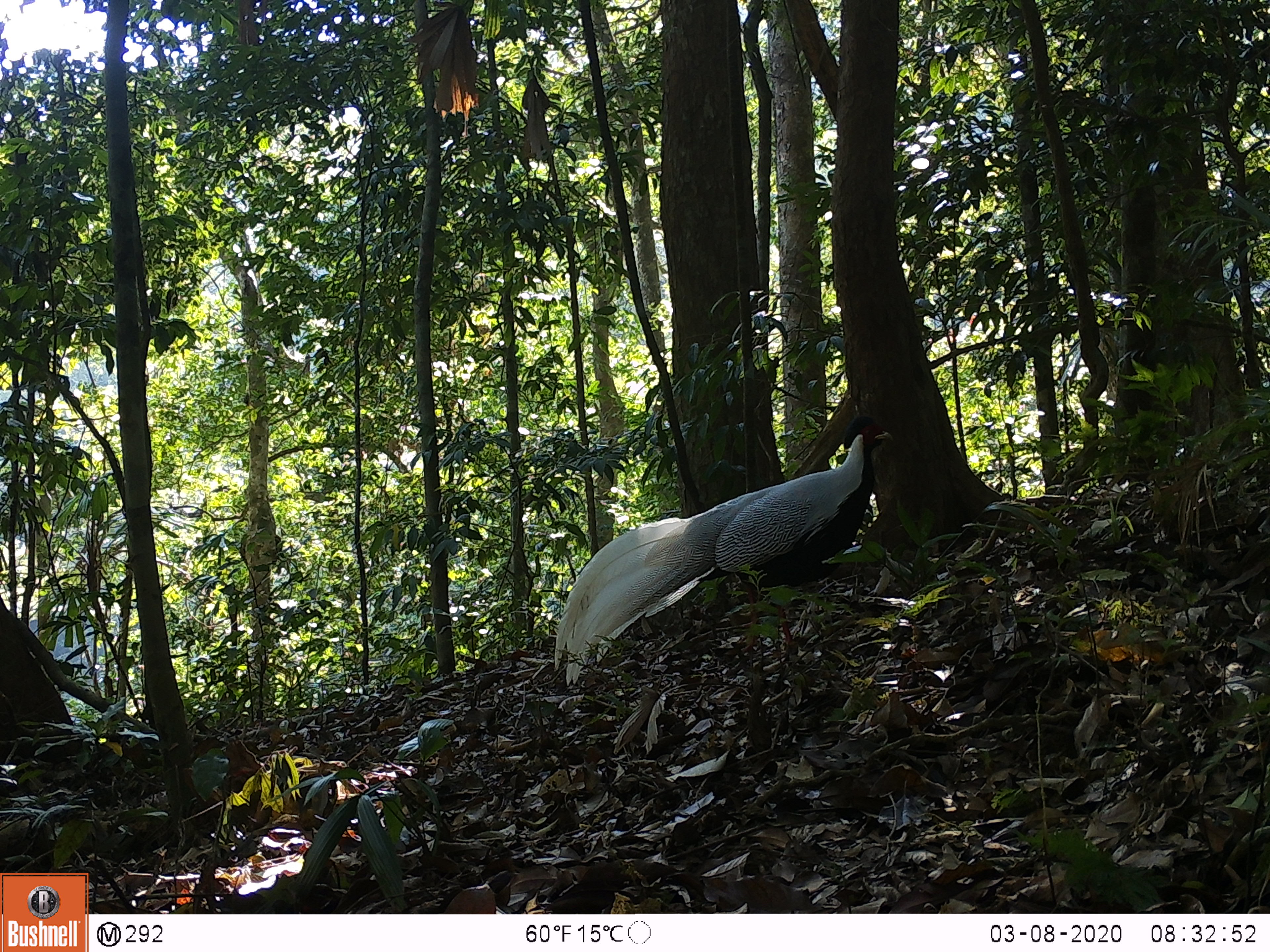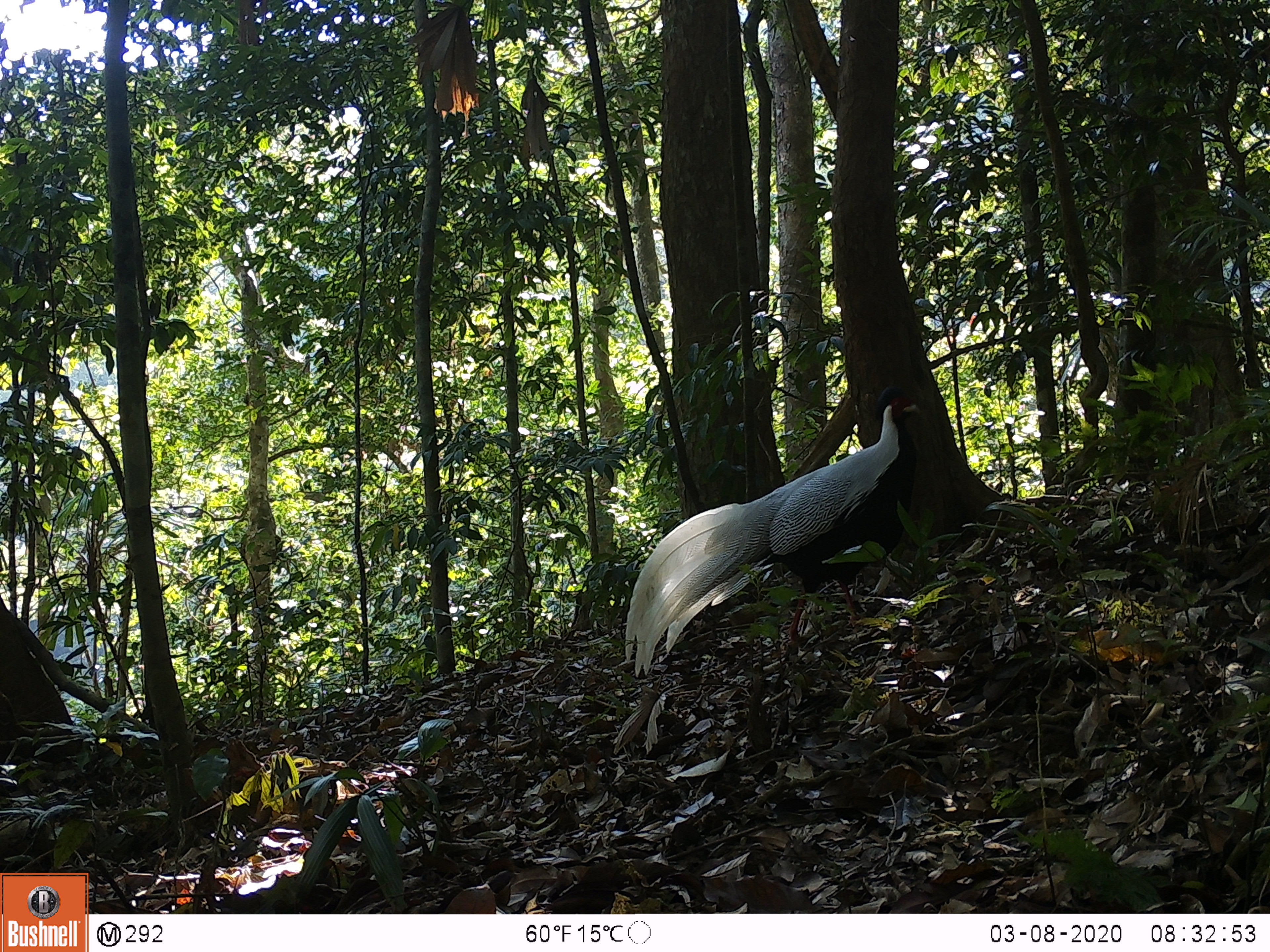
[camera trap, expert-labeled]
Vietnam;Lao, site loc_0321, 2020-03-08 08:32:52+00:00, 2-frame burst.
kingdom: Animalia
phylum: Chordata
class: Aves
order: Galliformes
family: Phasianidae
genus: Lophura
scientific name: Lophura nycthemera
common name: silver pheasant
Silver pheasant (Lophura nycthemera). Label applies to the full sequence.